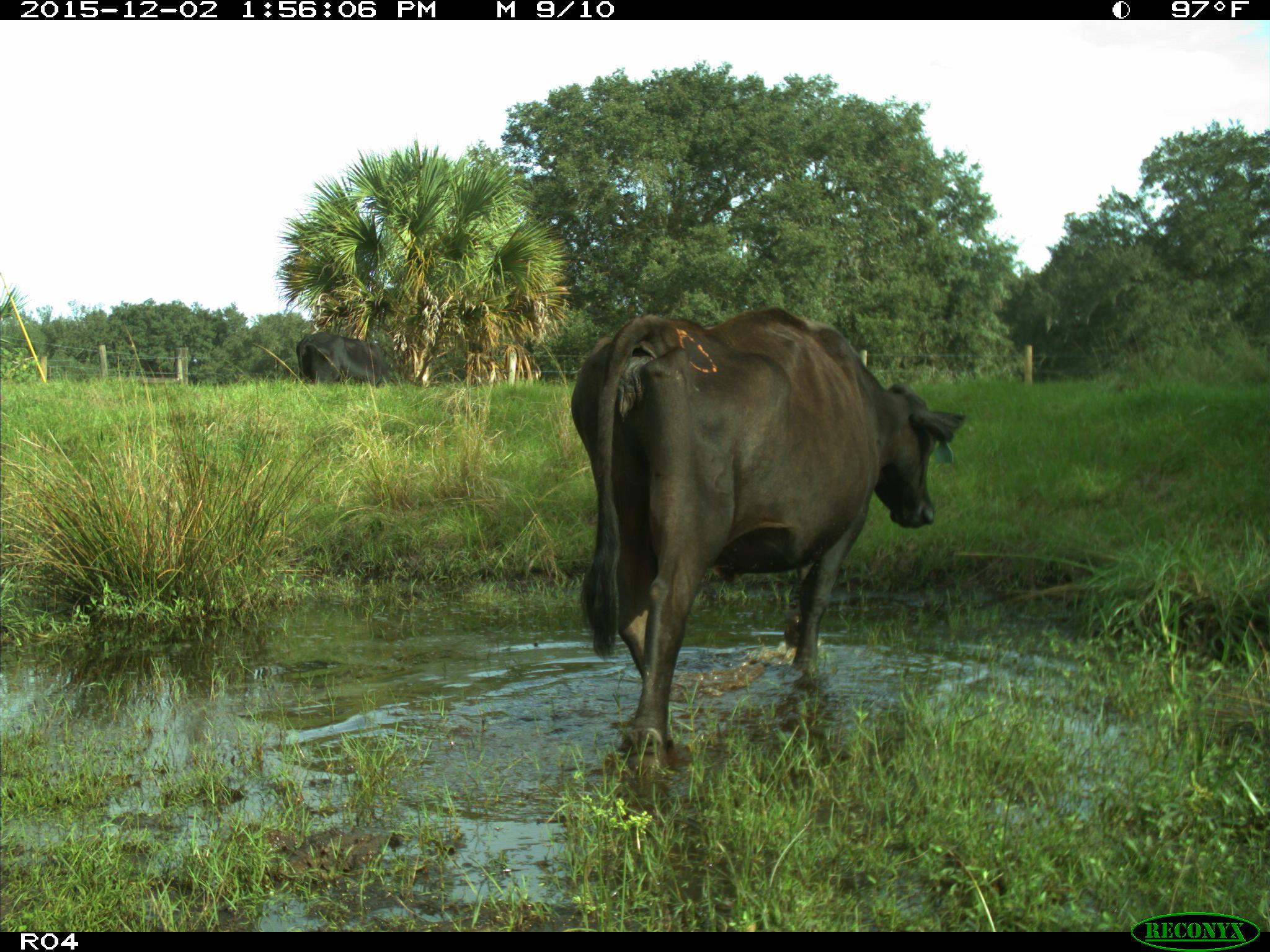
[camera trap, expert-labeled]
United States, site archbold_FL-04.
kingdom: Animalia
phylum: Chordata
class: Mammalia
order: Artiodactyla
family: Bovidae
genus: Bos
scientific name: Bos taurus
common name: domestic cow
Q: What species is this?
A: Bos taurus (domestic cow).